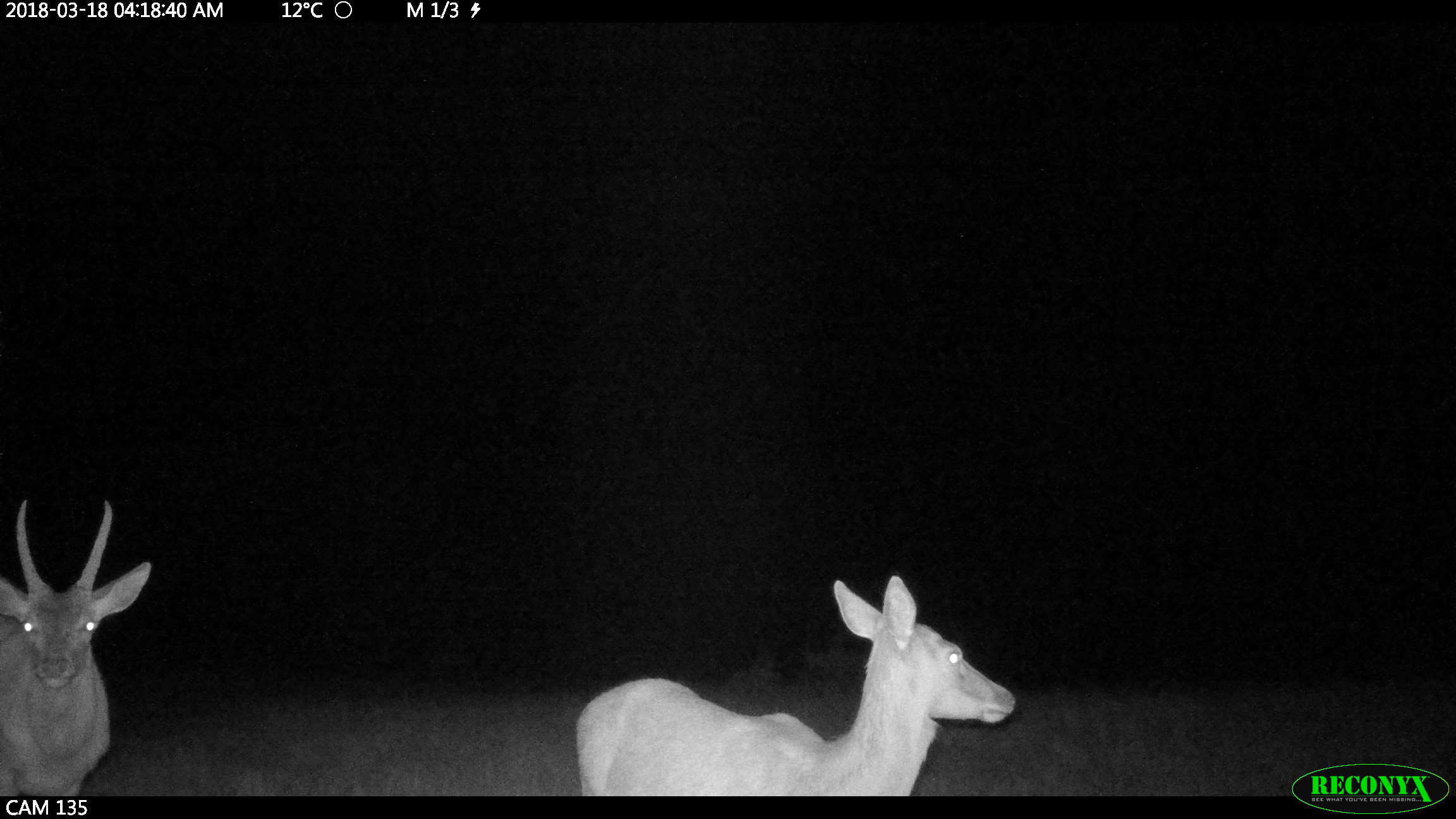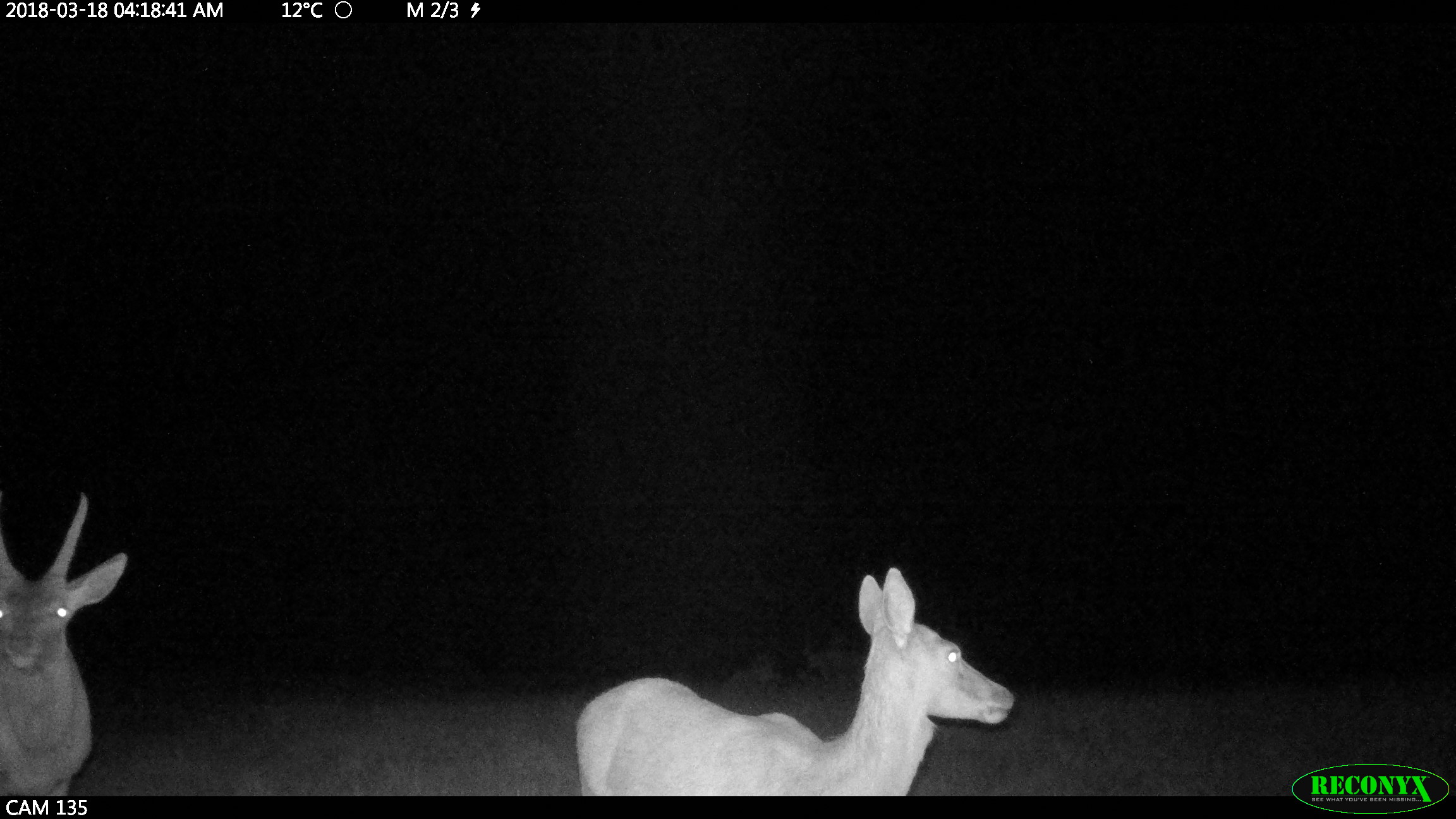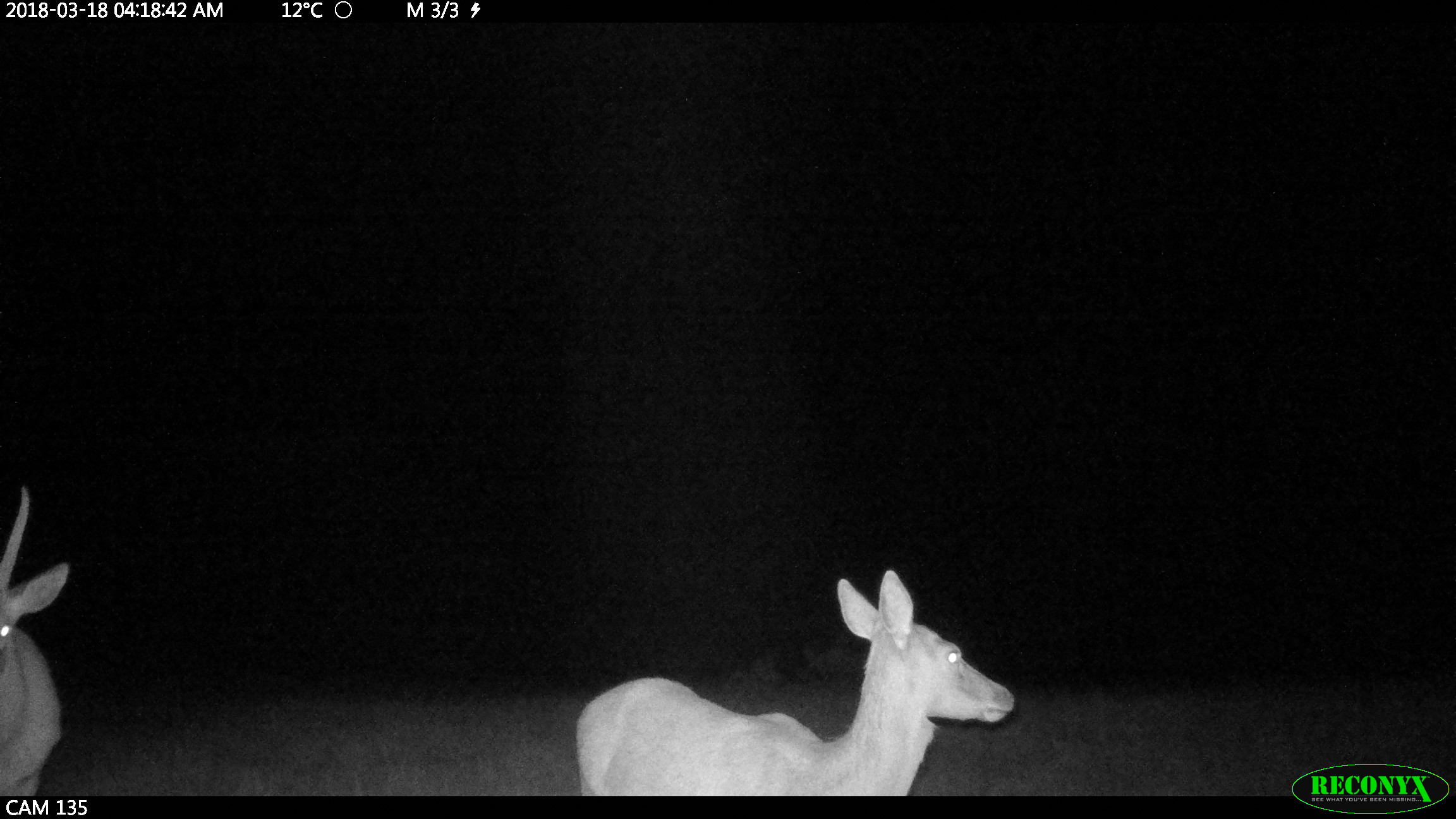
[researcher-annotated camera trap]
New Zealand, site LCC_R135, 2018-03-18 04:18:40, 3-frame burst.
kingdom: Animalia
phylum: Chordata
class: Mammalia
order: Artiodactyla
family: Cervidae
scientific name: Cervidae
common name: deer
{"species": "deer (Cervidae)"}